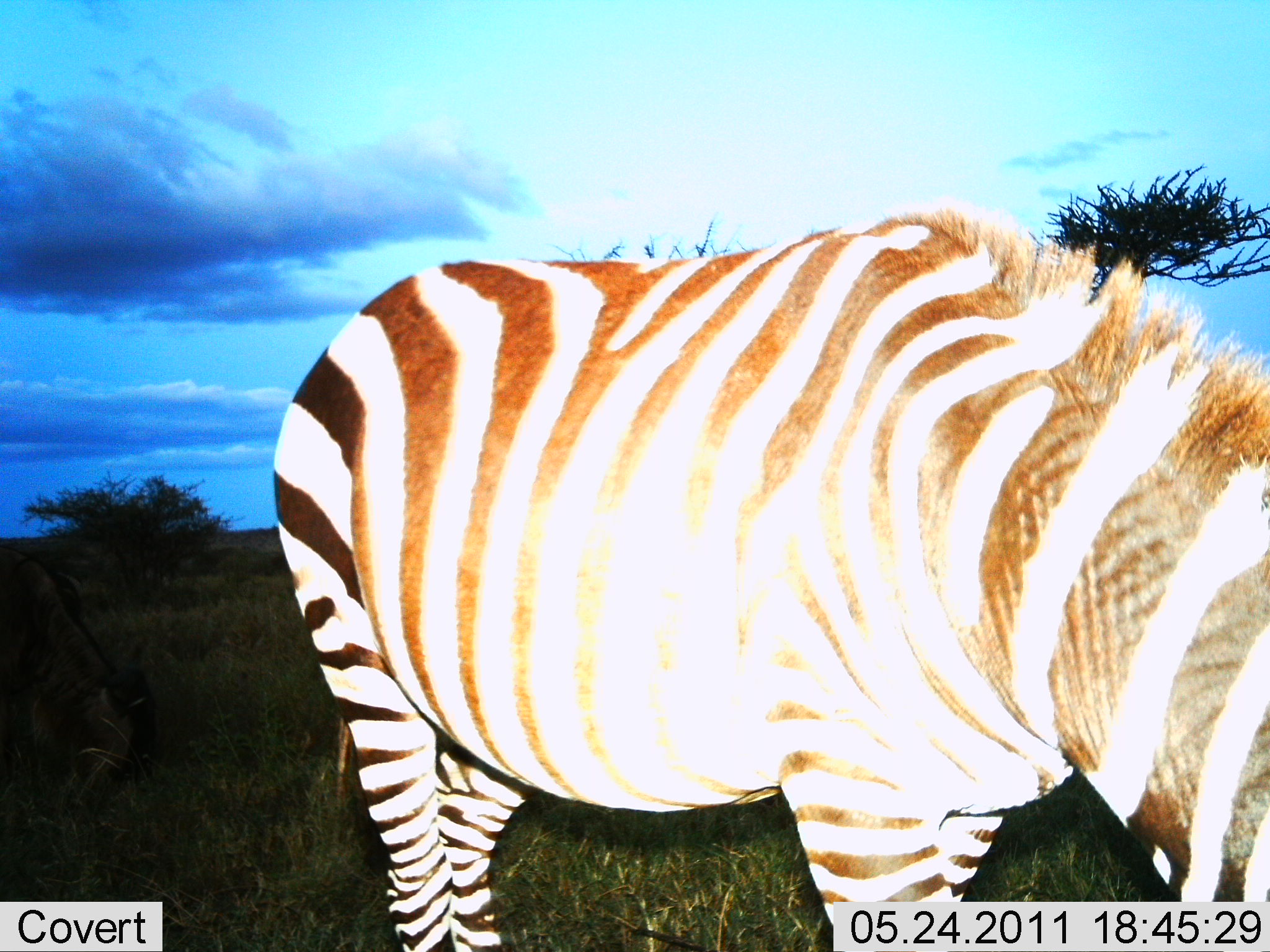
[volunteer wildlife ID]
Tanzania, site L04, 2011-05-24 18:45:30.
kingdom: Animalia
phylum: Chordata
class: Mammalia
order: Perissodactyla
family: Equidae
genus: Equus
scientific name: Equus quagga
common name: plains zebra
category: zebra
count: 1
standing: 56%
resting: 0%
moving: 0%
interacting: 0%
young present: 0%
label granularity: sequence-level